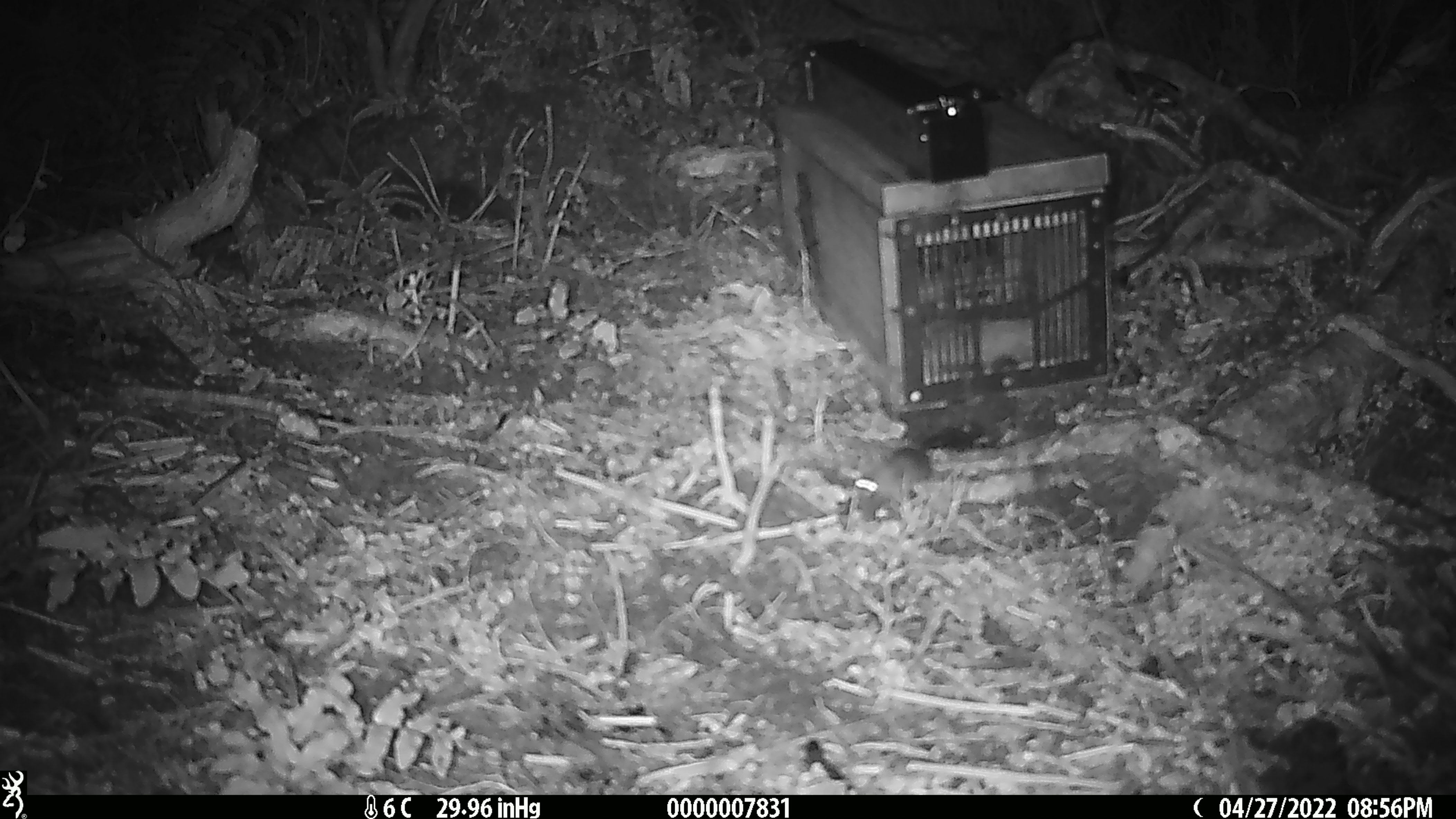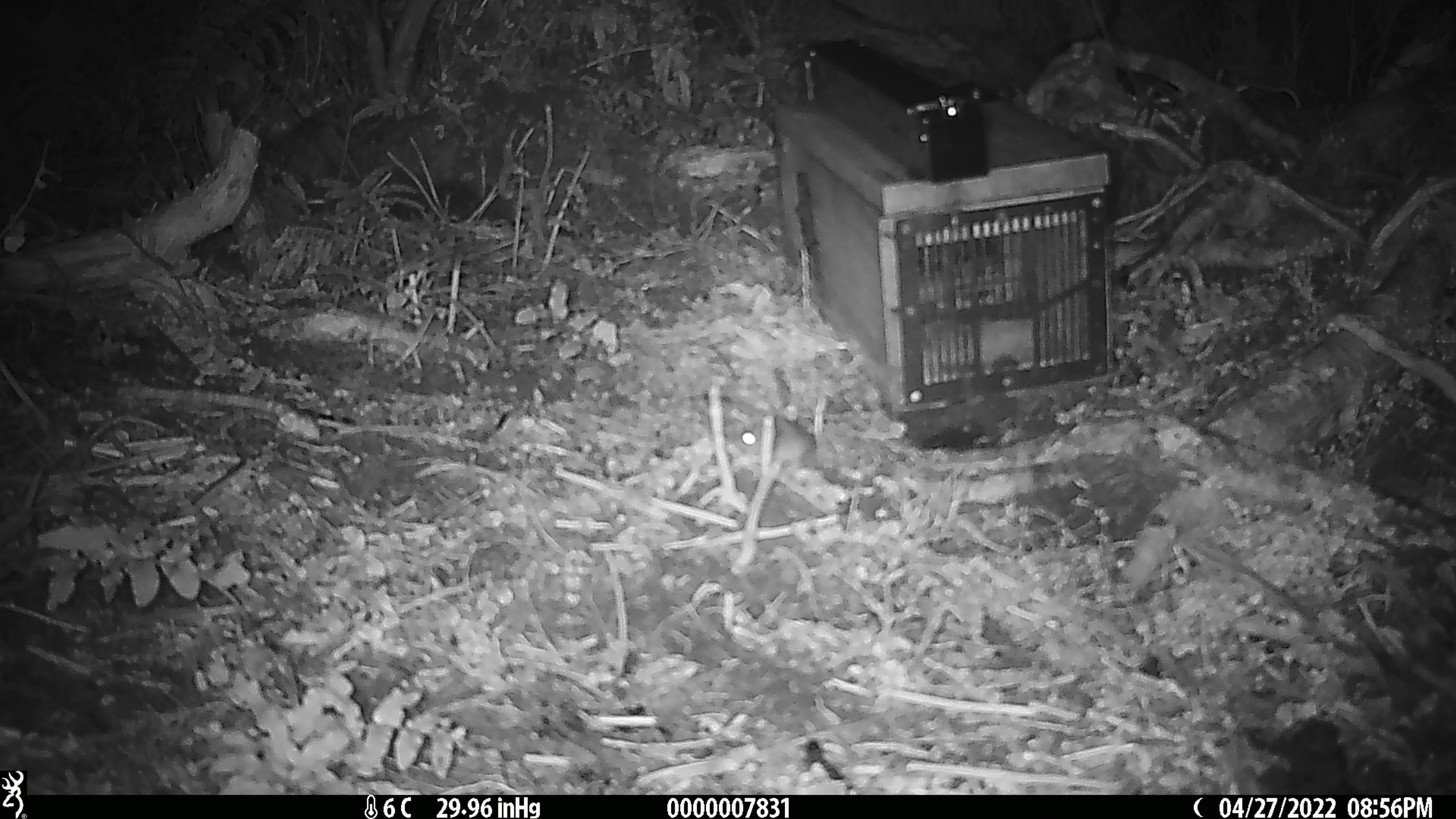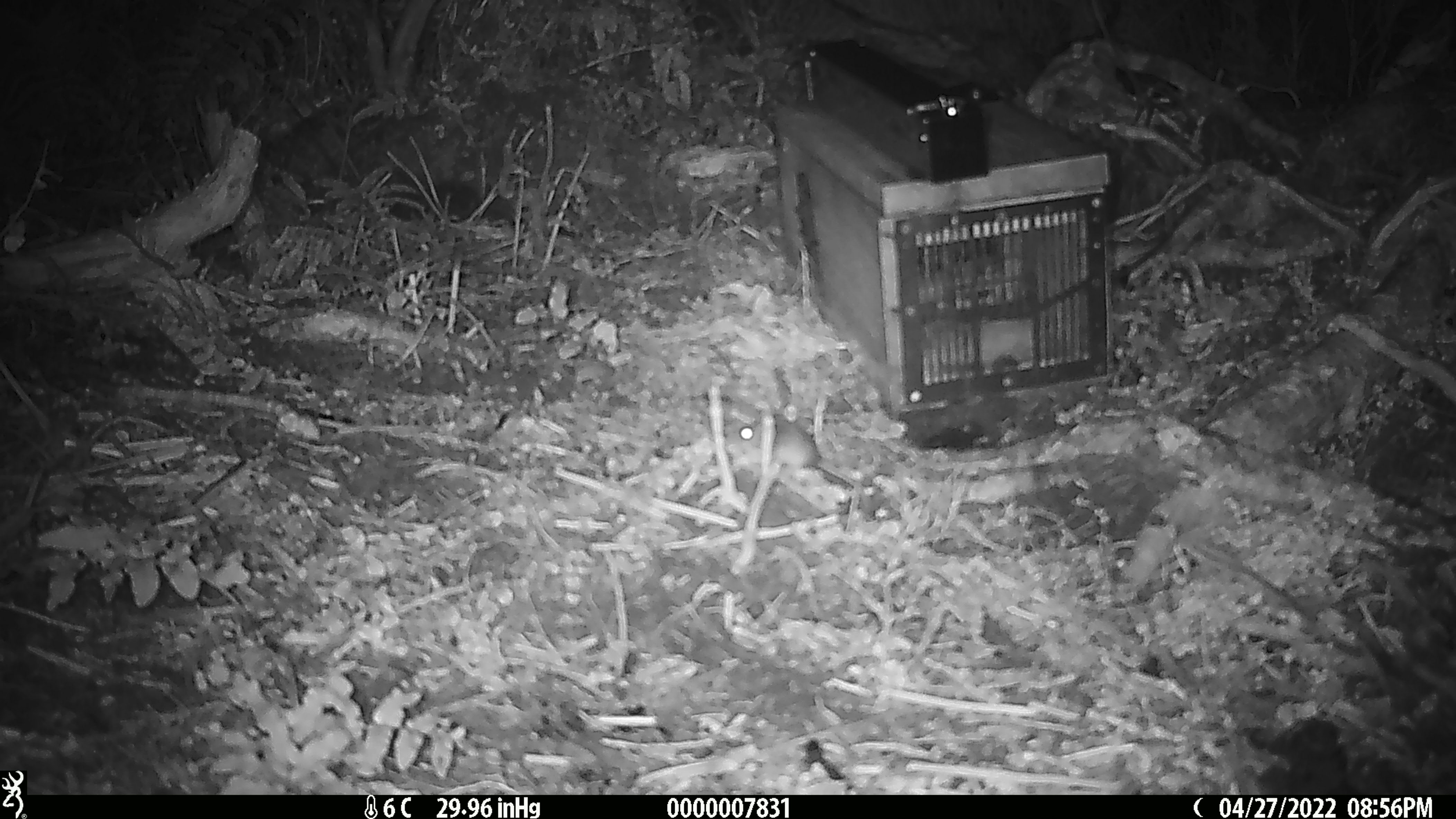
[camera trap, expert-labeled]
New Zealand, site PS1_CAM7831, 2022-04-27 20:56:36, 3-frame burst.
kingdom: Animalia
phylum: Chordata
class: Mammalia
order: Rodentia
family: Muridae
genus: Mus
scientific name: Mus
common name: mouse